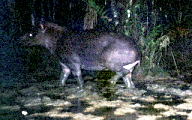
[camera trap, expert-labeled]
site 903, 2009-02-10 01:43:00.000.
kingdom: Animalia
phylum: Chordata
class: Mammalia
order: Perissodactyla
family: Tapiridae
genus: Tapirus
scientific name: Tapirus terrestris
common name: south american tapir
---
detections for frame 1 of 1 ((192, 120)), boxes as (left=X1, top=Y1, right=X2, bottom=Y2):
tapirus terrestris: (left=16, top=17, right=141, bottom=89)